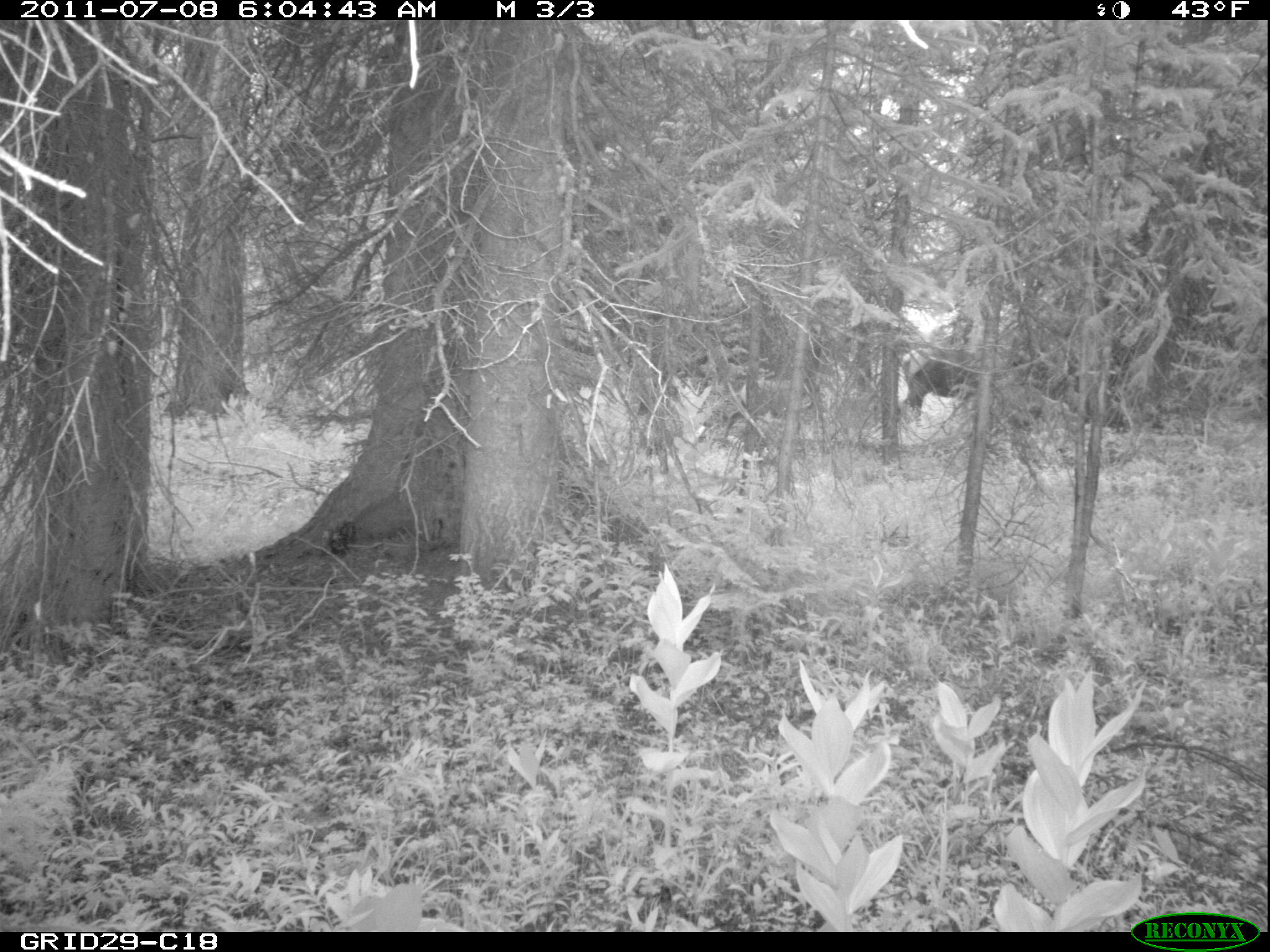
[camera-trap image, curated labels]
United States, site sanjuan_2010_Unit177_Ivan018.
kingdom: Animalia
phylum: Chordata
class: Mammalia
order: Artiodactyla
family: Cervidae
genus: Cervus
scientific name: Cervus elaphus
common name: red deer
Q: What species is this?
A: Cervus elaphus (red deer).